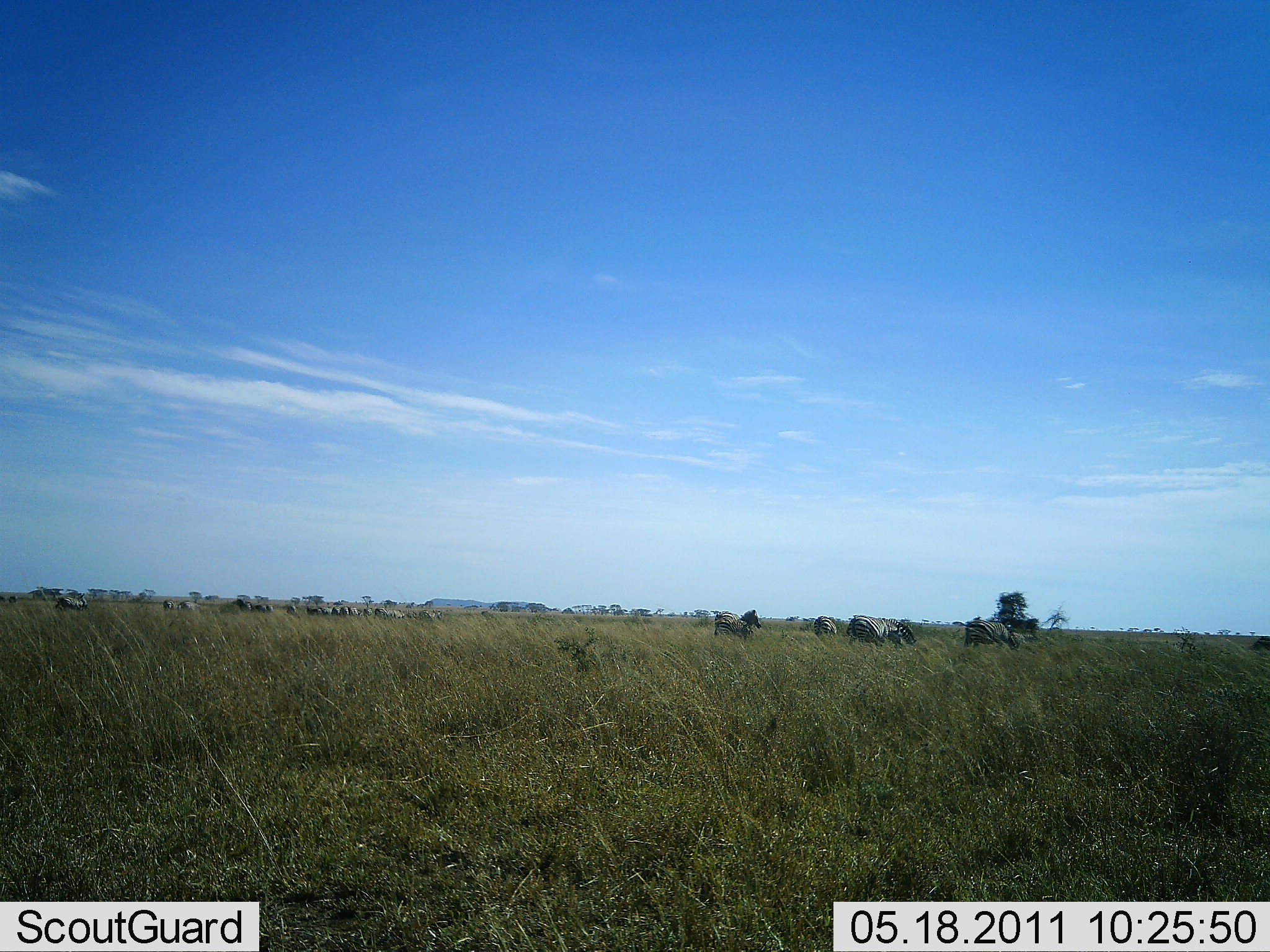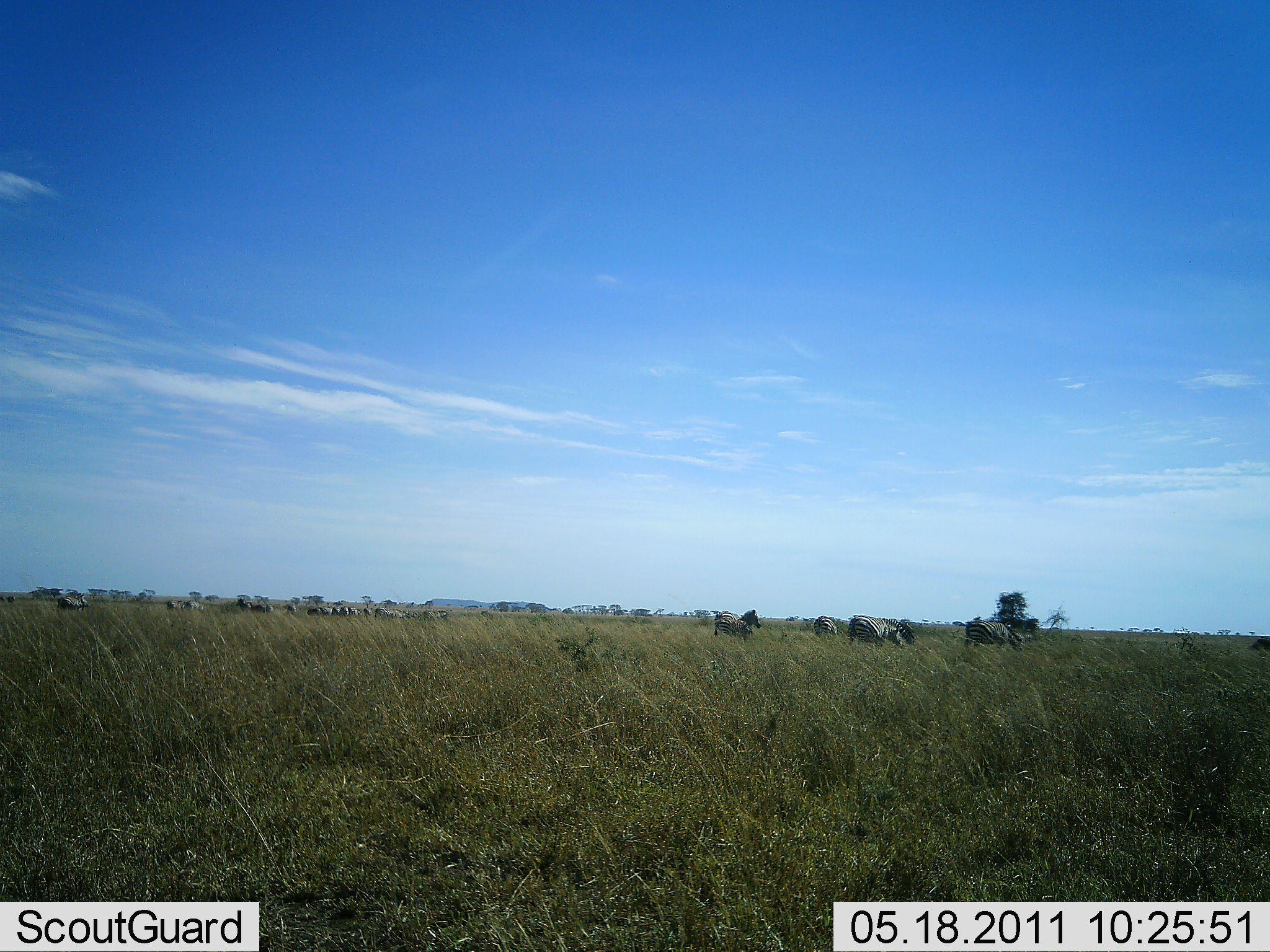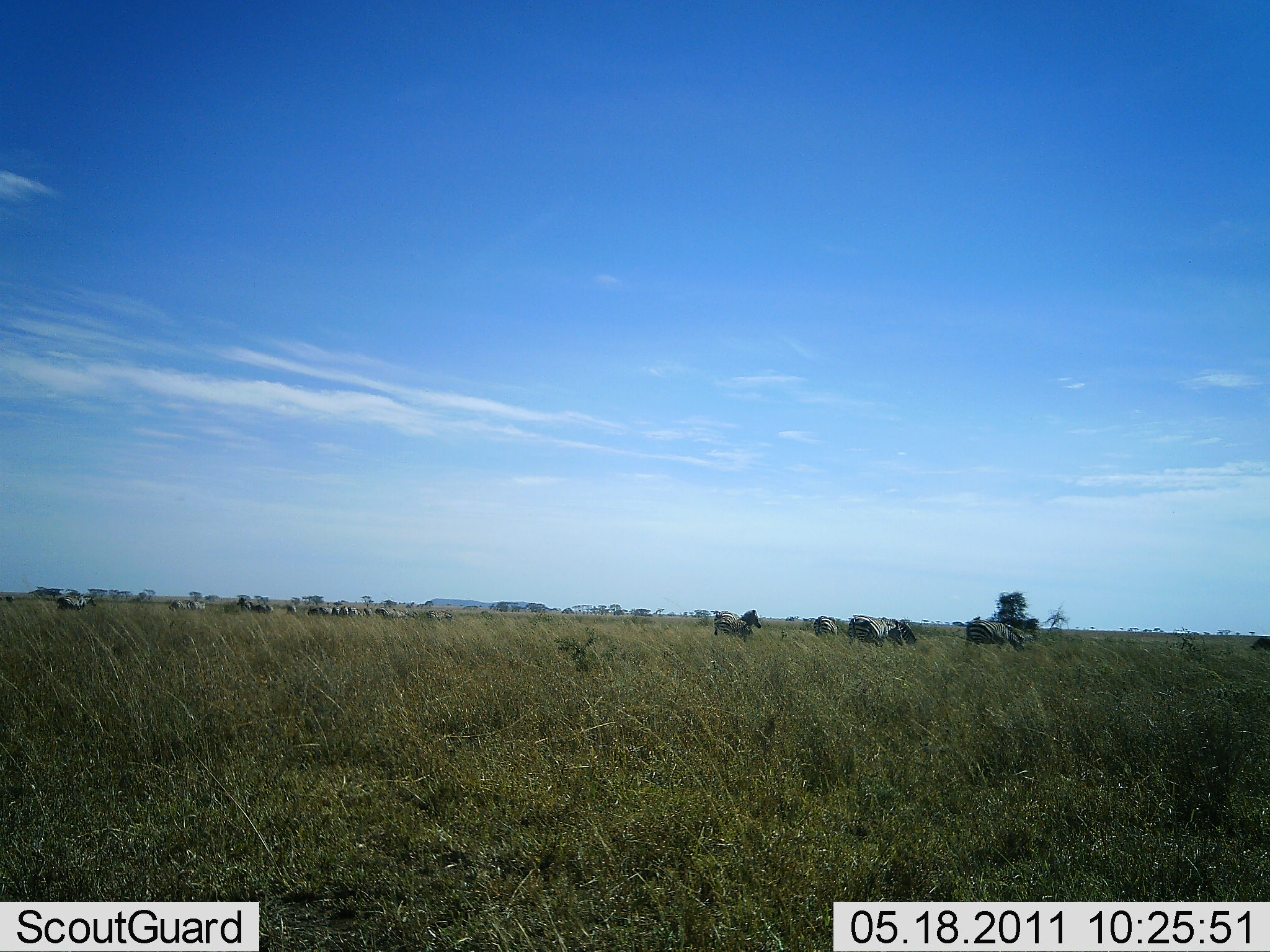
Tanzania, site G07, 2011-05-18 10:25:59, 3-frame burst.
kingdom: Animalia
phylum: Chordata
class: Mammalia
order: Perissodactyla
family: Equidae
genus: Equus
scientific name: Equus quagga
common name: plains zebra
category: zebra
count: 11-50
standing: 85%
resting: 8%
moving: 15%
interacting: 0%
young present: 0%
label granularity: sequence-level